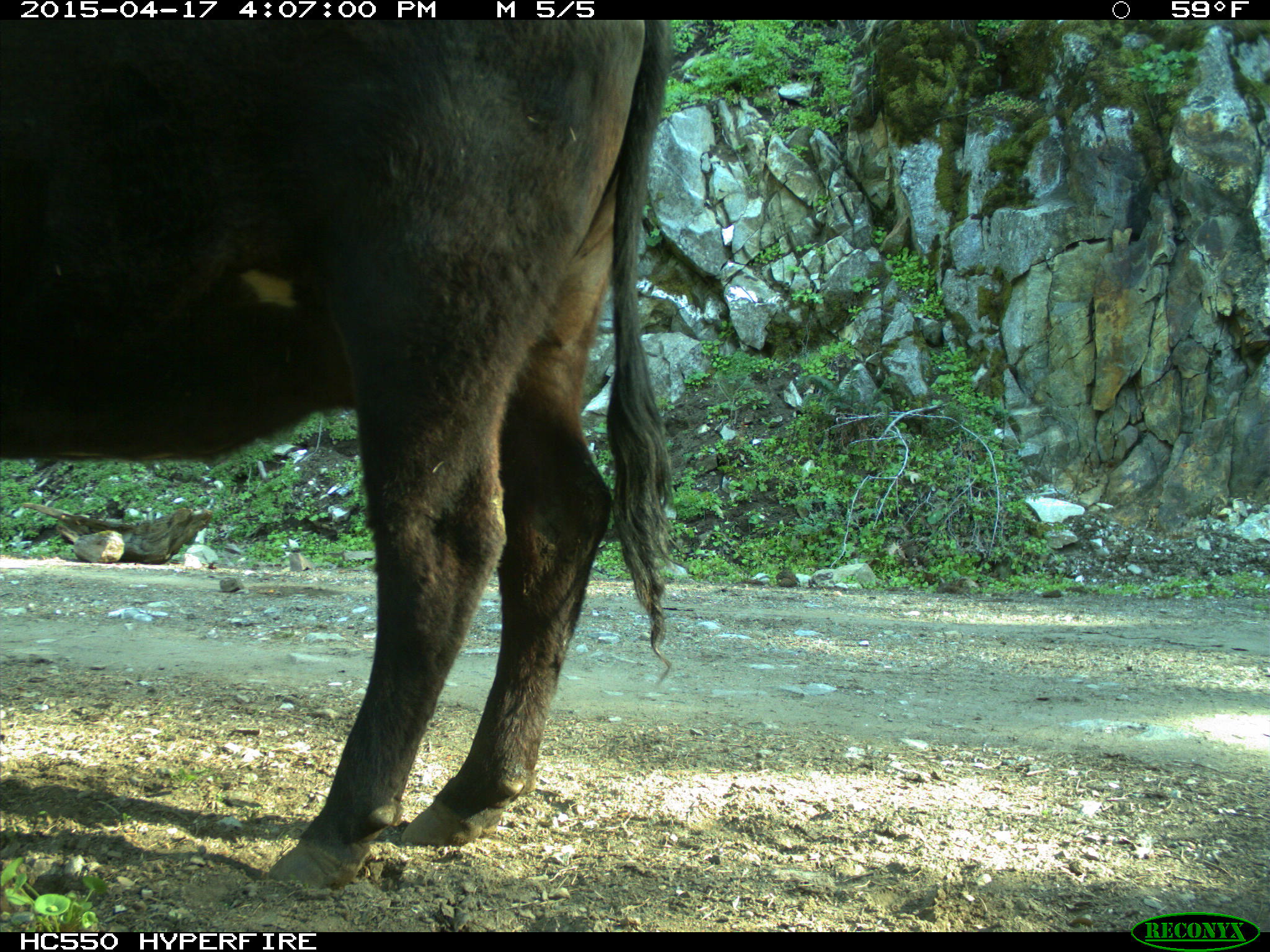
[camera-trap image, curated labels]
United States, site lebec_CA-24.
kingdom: Animalia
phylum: Chordata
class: Mammalia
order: Artiodactyla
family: Bovidae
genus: Bos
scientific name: Bos taurus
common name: domestic cow